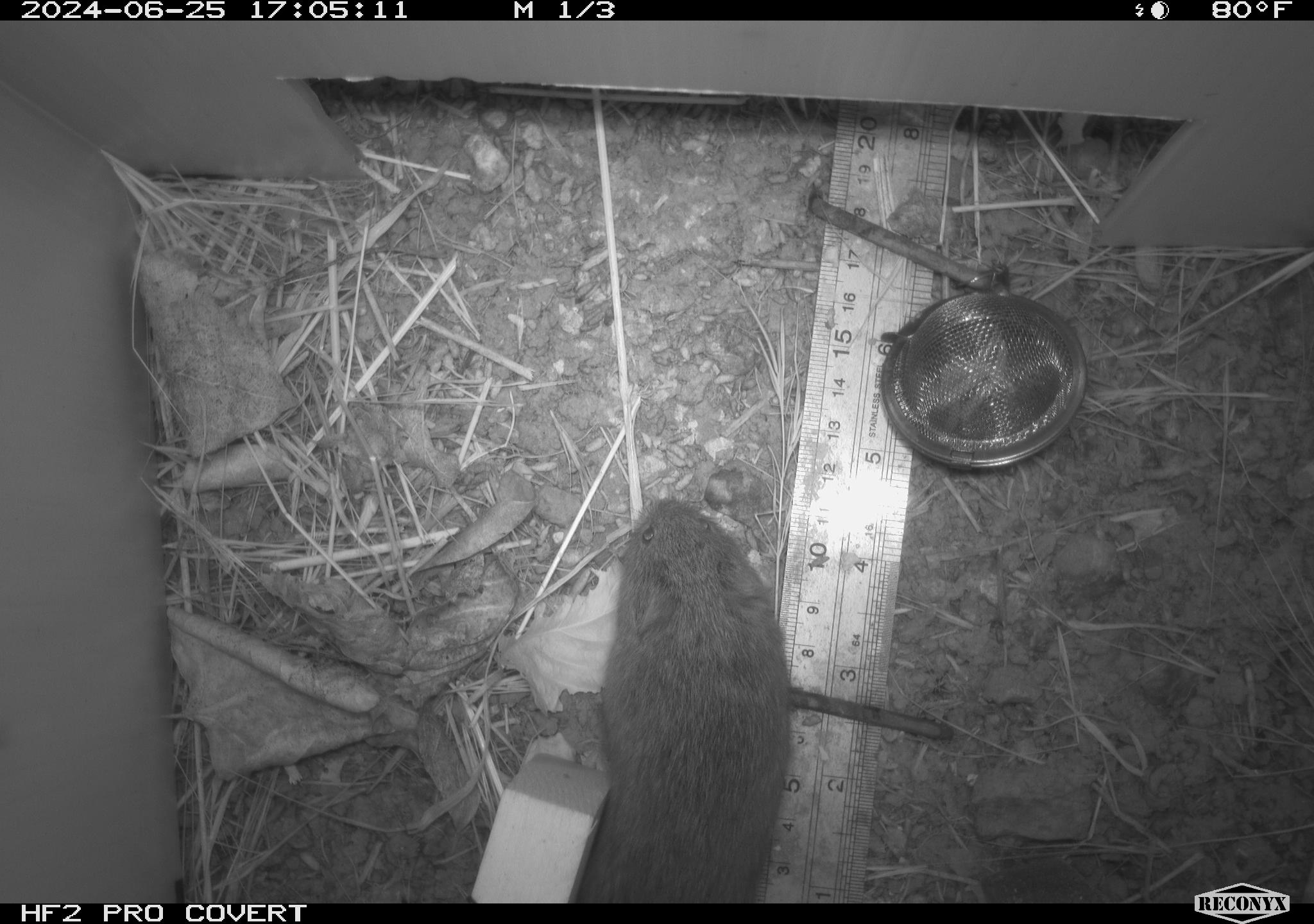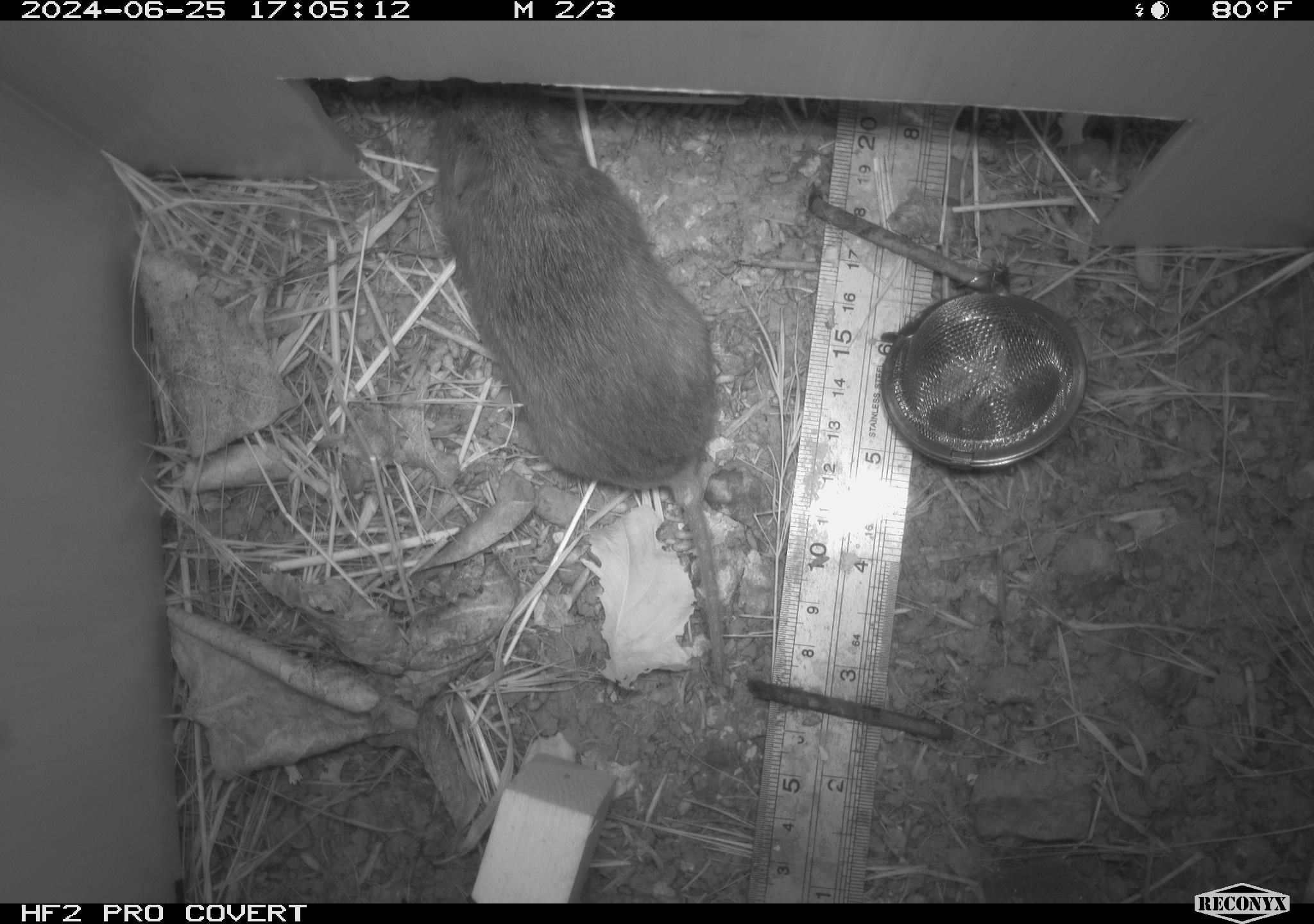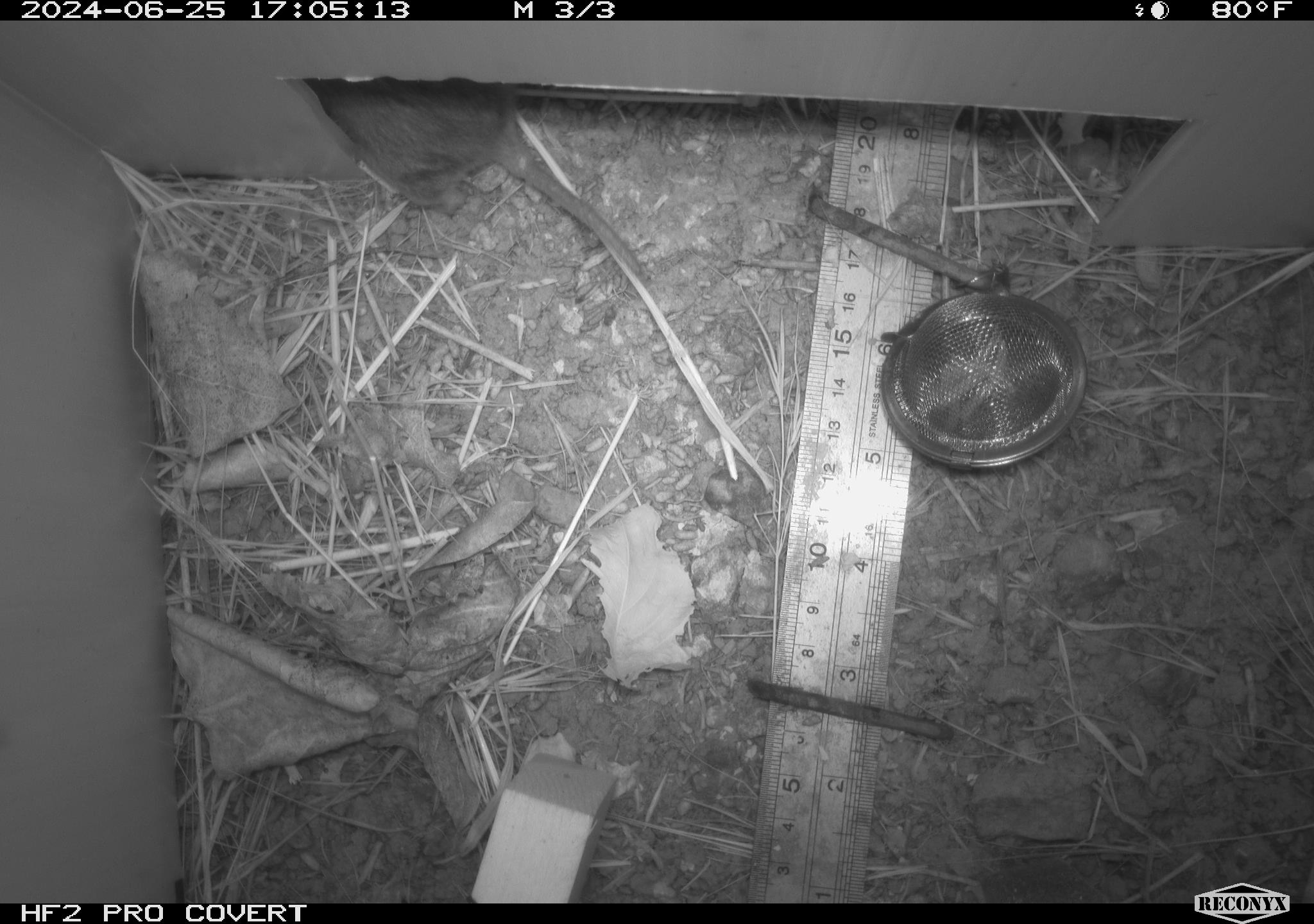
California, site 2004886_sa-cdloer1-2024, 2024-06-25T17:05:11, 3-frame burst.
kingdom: Animalia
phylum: Chordata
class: Mammalia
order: Rodentia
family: Cricetidae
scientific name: Arvicolinae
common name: voles, lemmings, and muskrats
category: arvicolinae subfamily